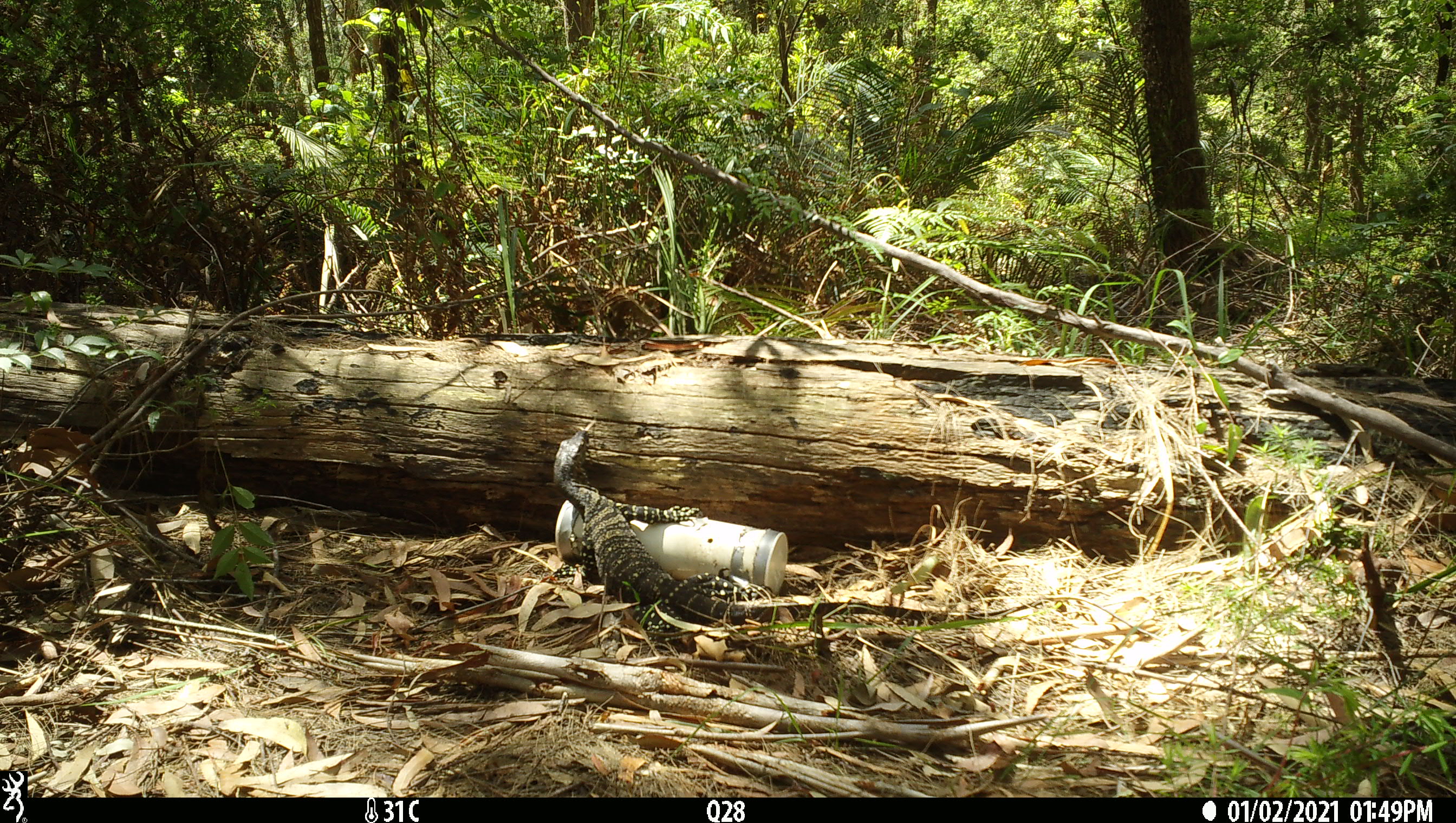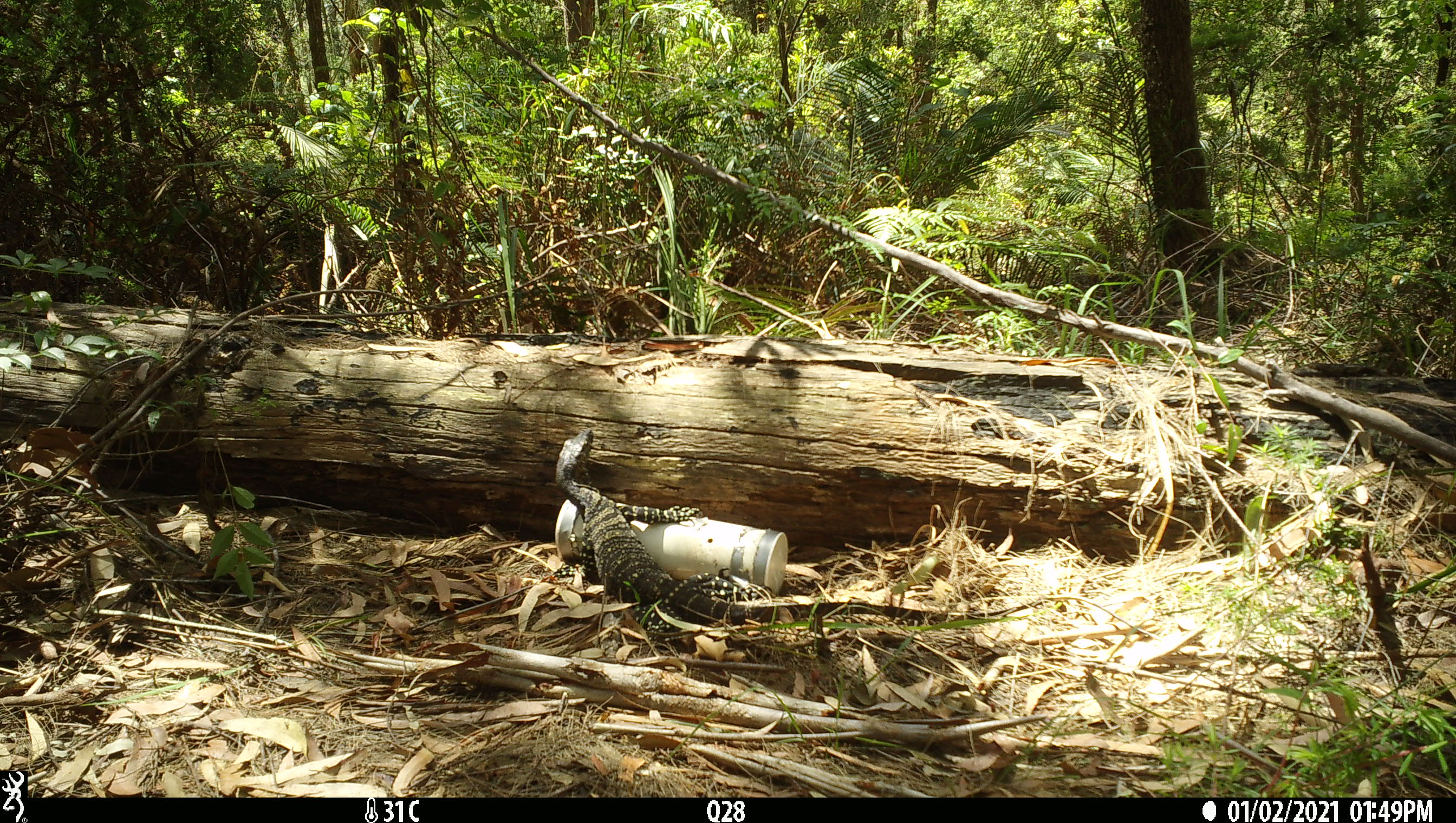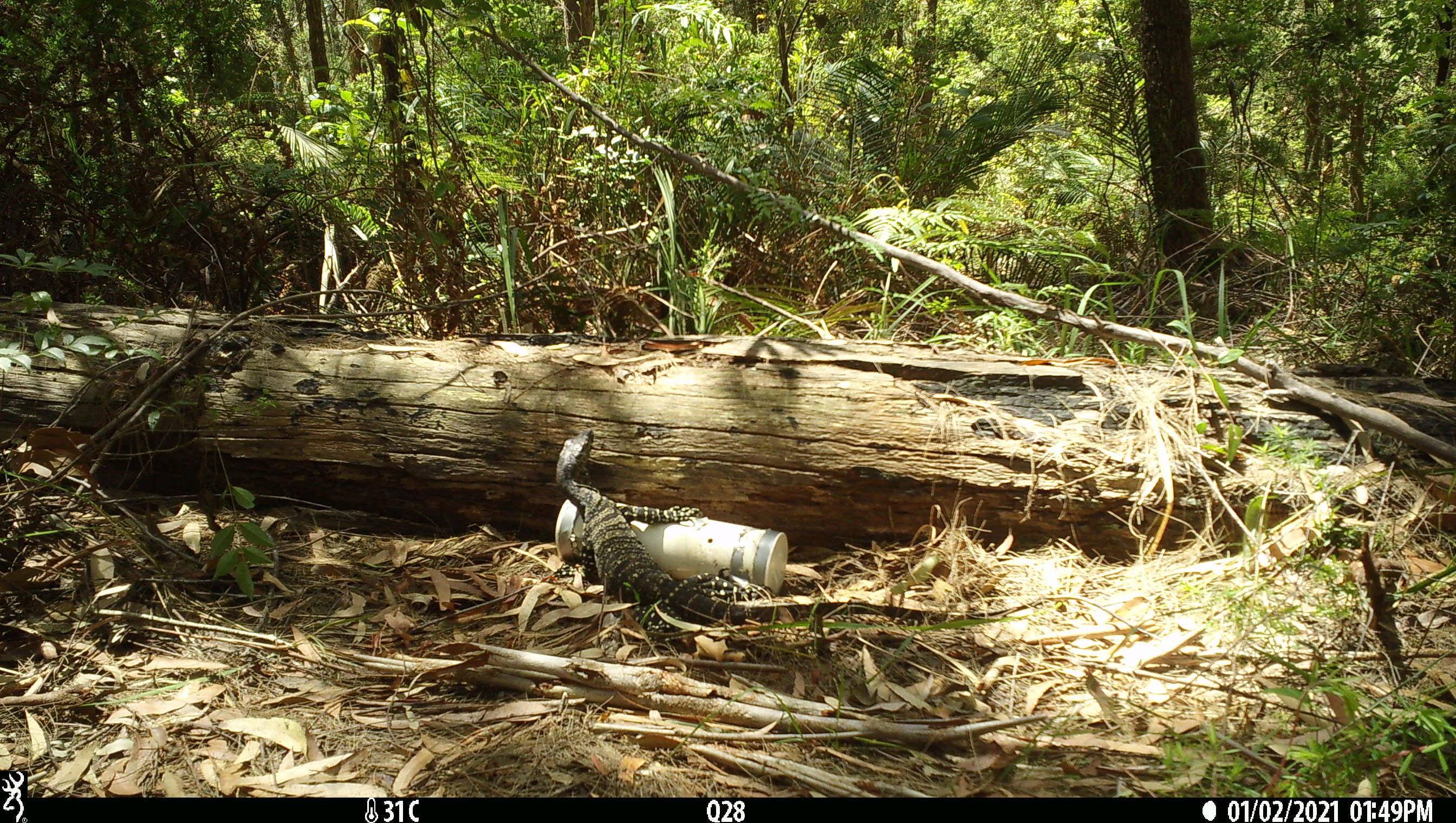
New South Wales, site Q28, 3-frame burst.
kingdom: Animalia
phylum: Chordata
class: Reptilia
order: Squamata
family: Varanidae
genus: Varanus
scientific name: Varanus varius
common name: lace monitor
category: goanna